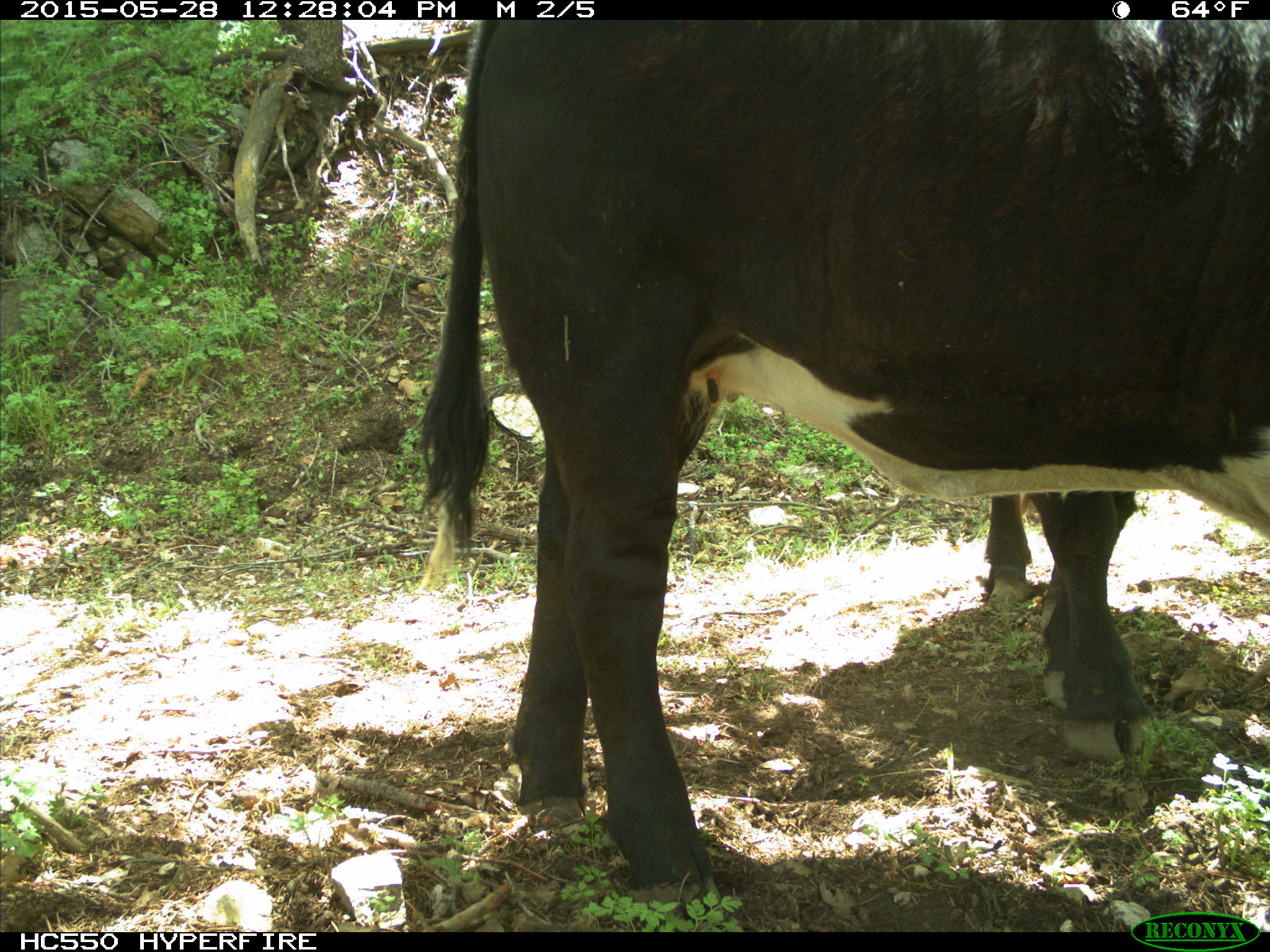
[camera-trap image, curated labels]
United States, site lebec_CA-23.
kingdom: Animalia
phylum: Chordata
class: Mammalia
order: Artiodactyla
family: Bovidae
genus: Bos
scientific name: Bos taurus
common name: domestic cow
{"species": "Bos taurus (domestic cow)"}